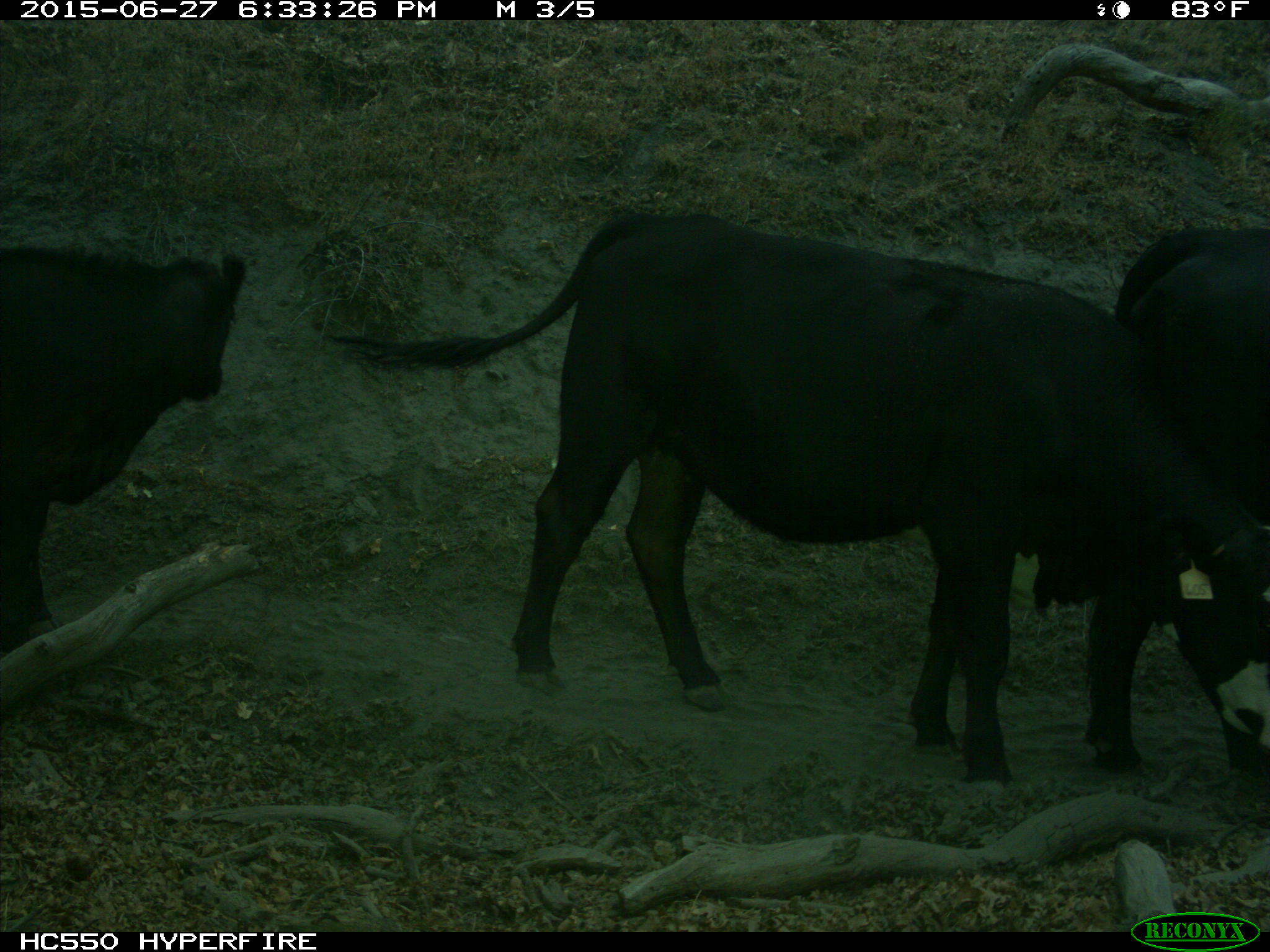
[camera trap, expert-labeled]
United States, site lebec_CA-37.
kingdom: Animalia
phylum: Chordata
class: Mammalia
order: Artiodactyla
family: Bovidae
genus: Bos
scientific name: Bos taurus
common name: domestic cow